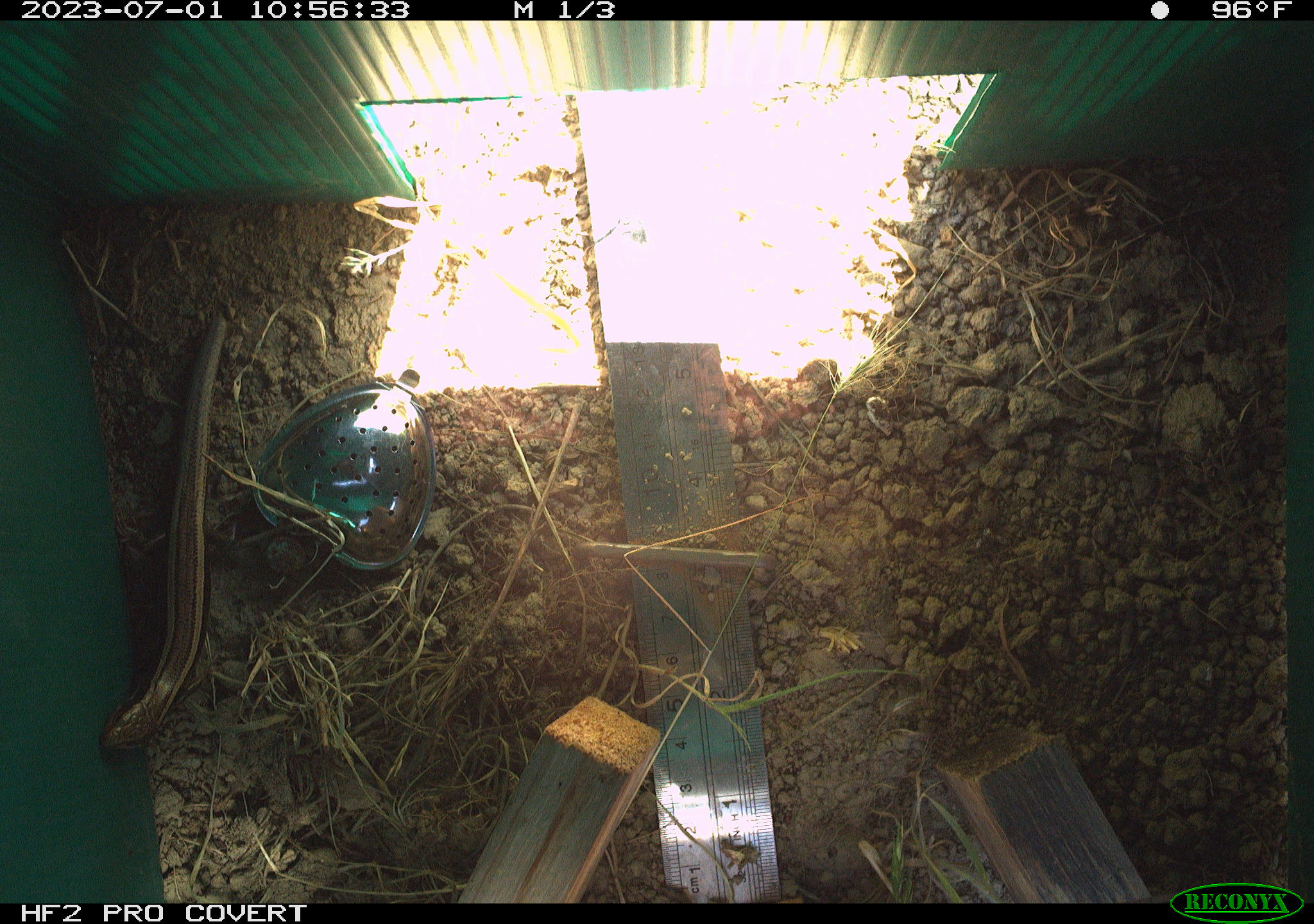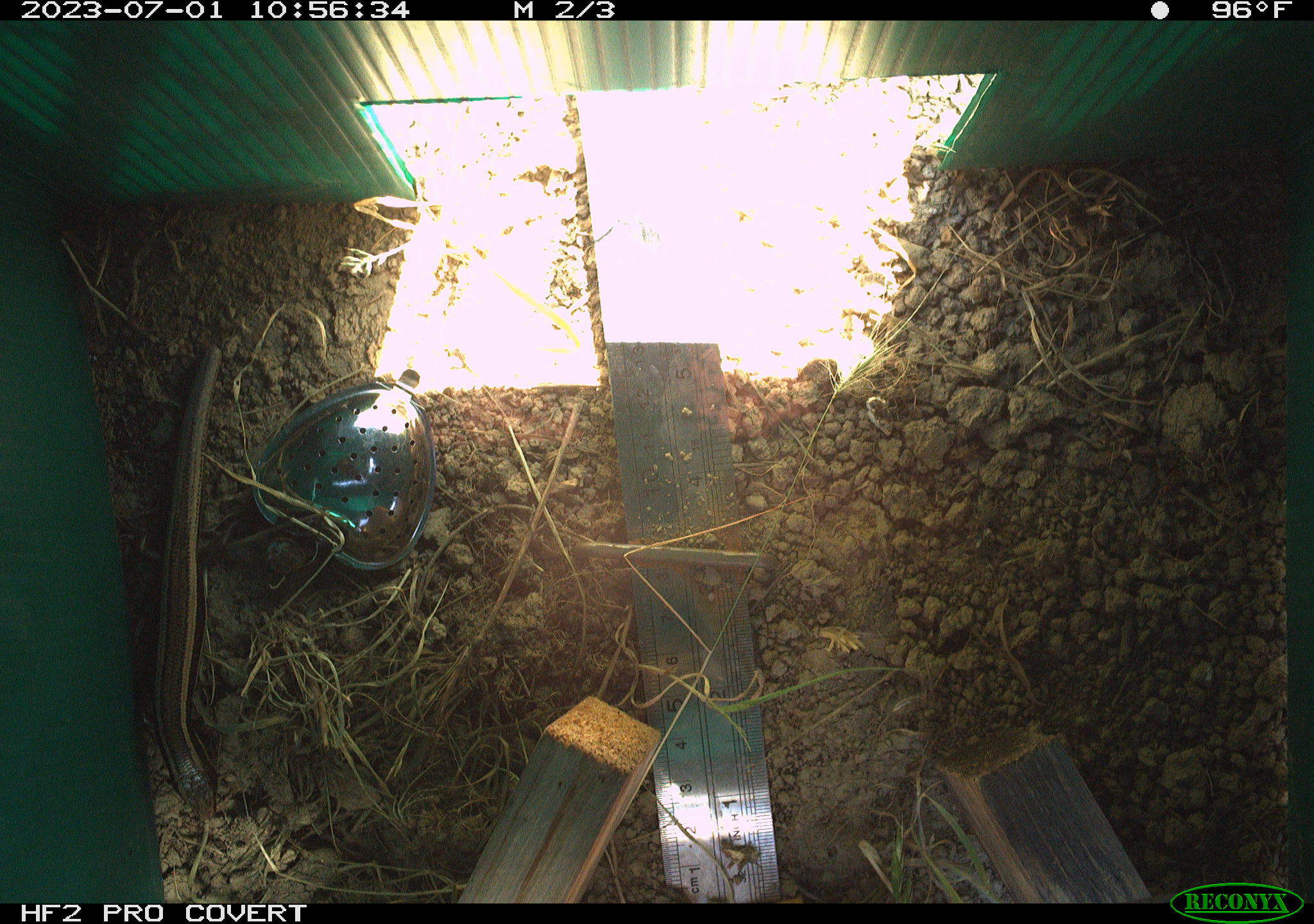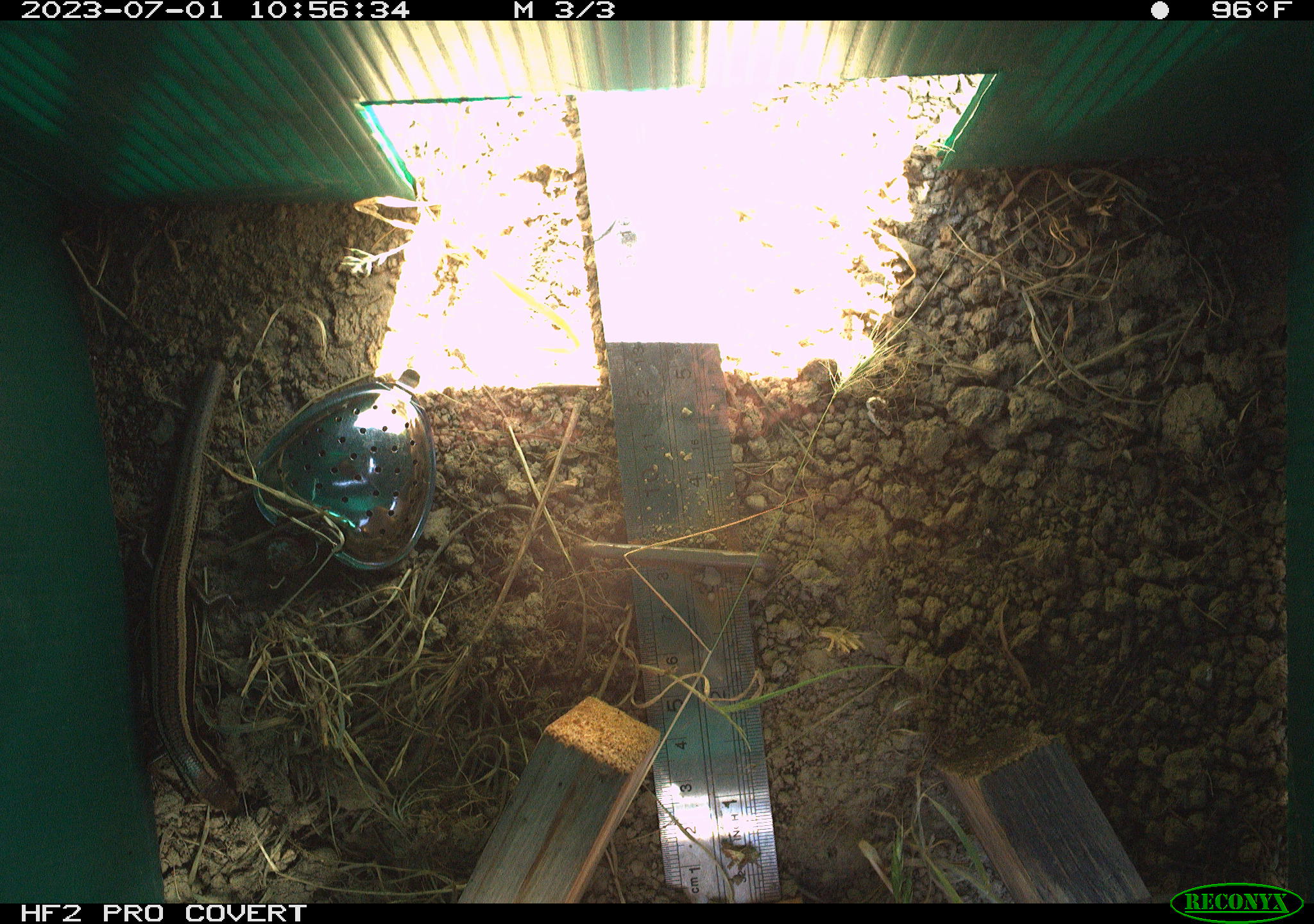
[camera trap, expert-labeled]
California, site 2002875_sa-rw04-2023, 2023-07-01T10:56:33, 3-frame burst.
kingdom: Animalia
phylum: Chordata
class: Reptilia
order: Squamata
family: Scincidae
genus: Plestiodon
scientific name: Plestiodon skiltonianus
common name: western skink